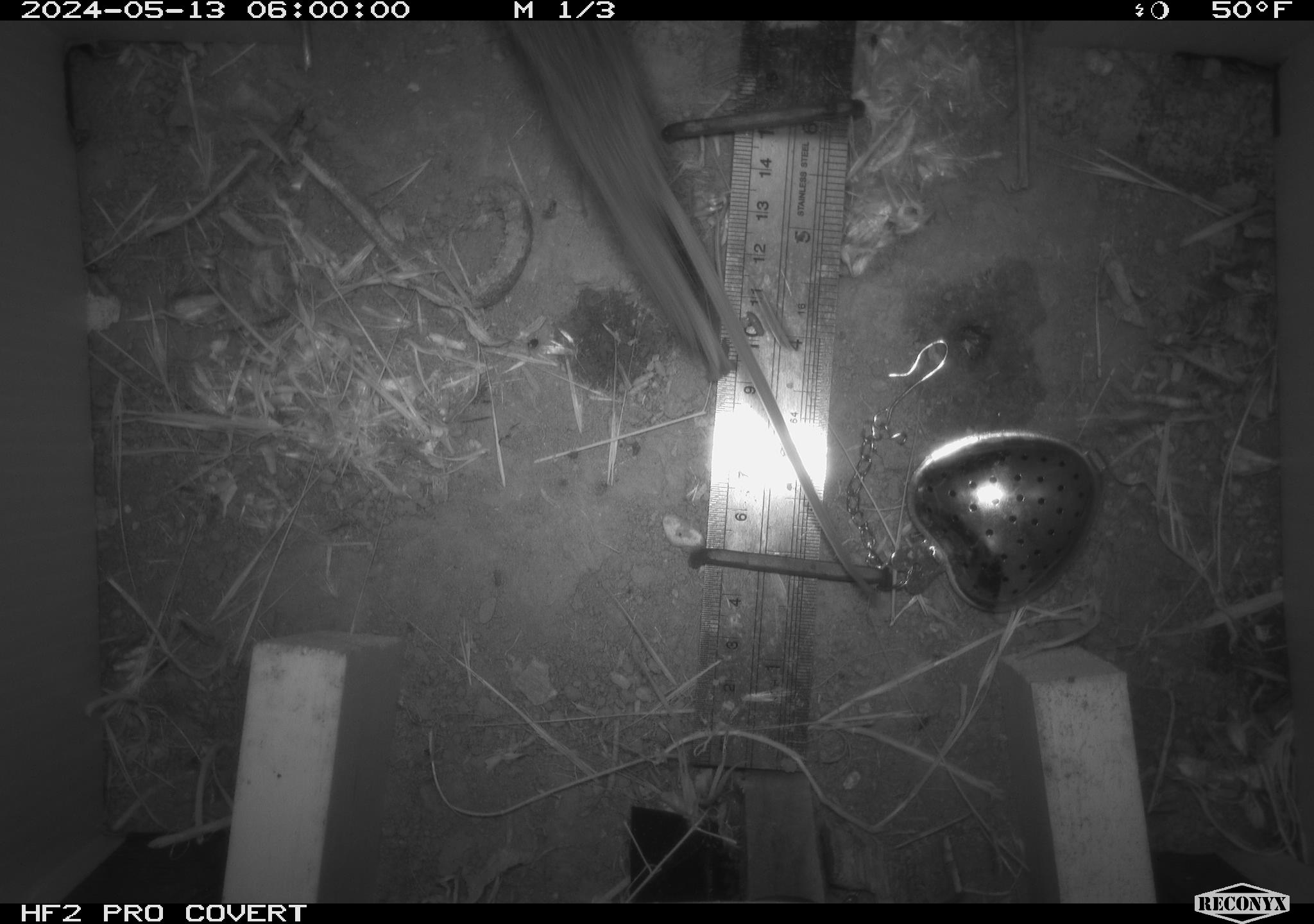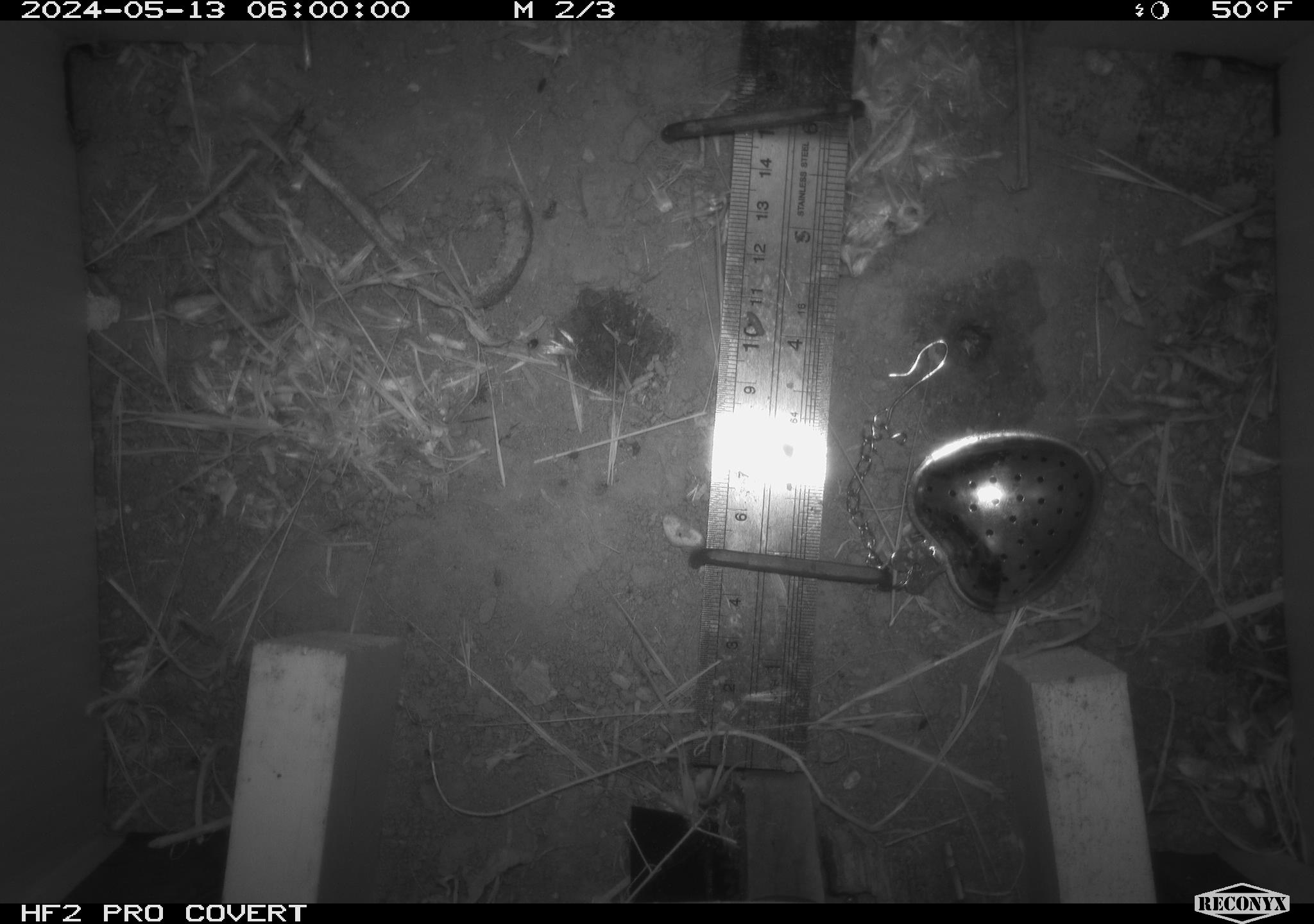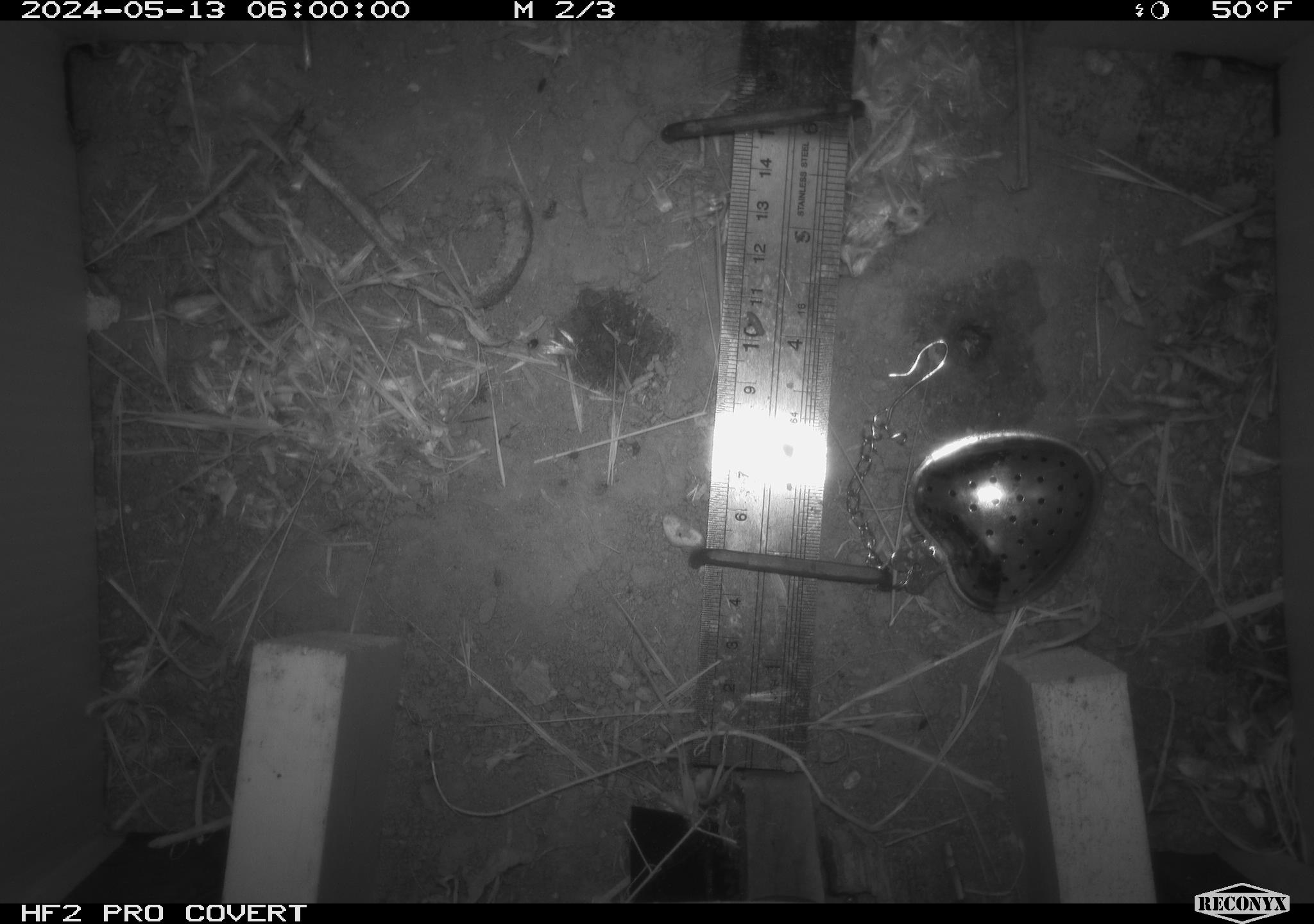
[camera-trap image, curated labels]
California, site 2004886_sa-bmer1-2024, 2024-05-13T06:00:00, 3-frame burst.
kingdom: Animalia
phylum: Chordata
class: Mammalia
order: Rodentia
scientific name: Rodentia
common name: mouse species